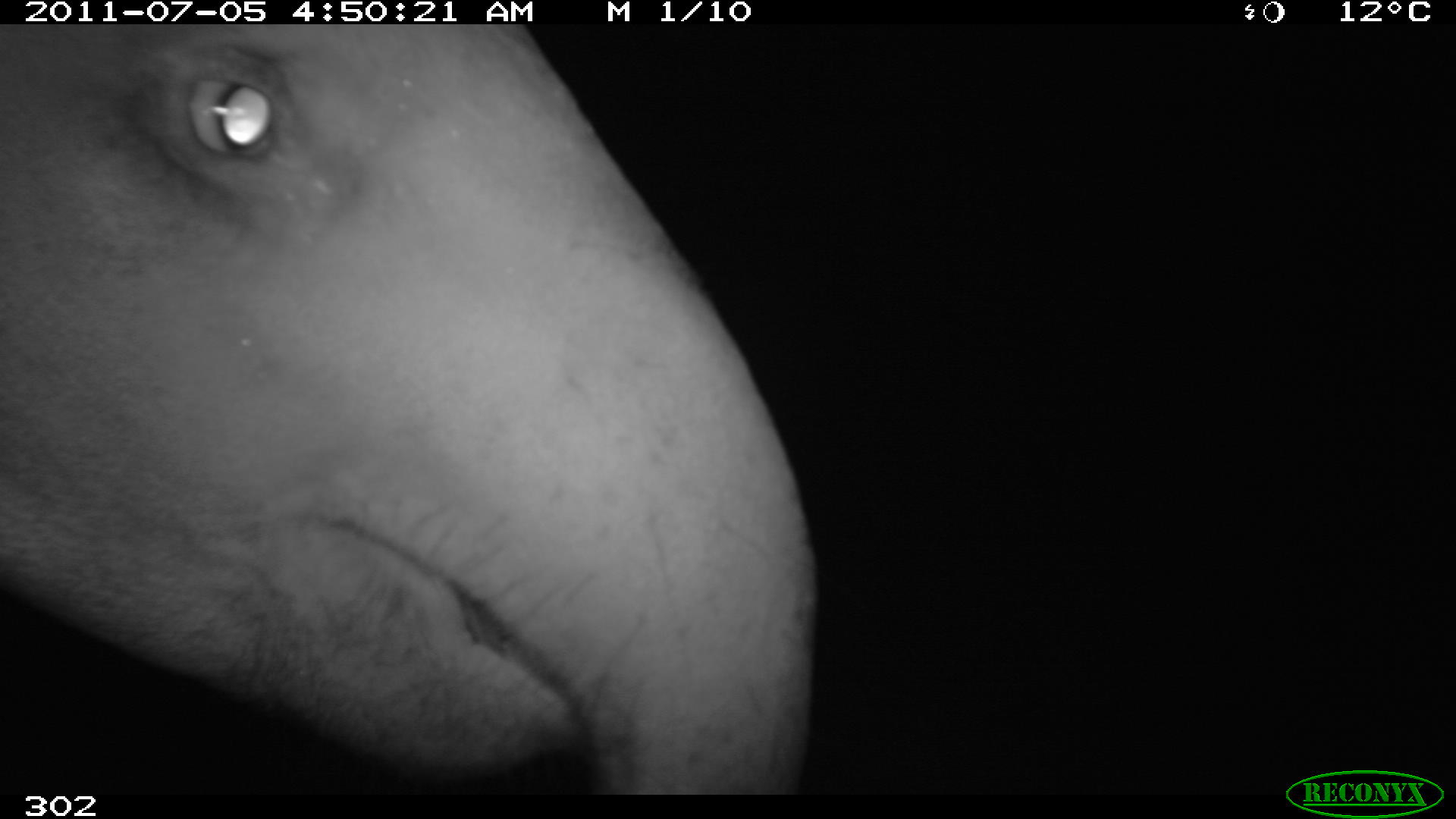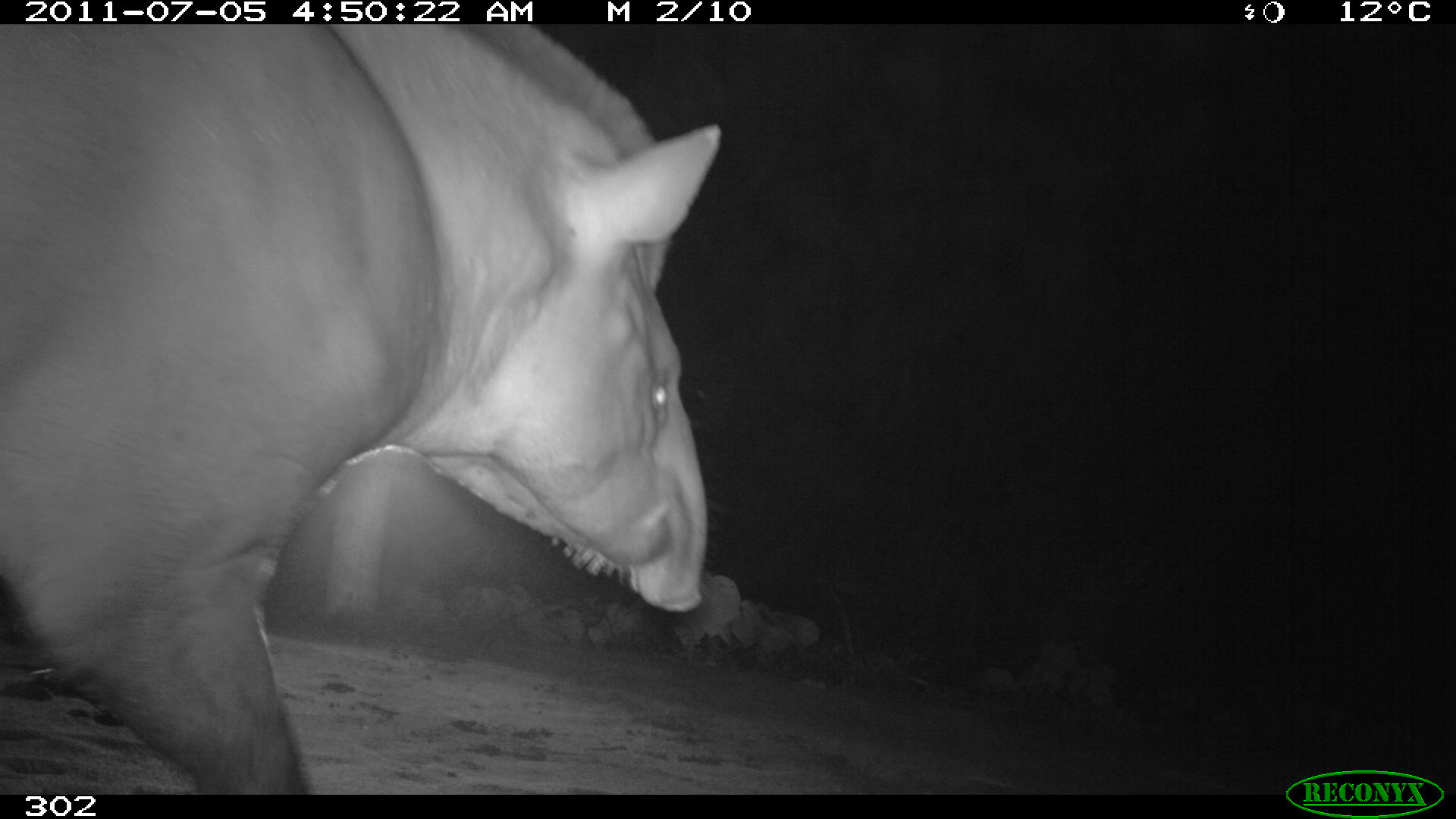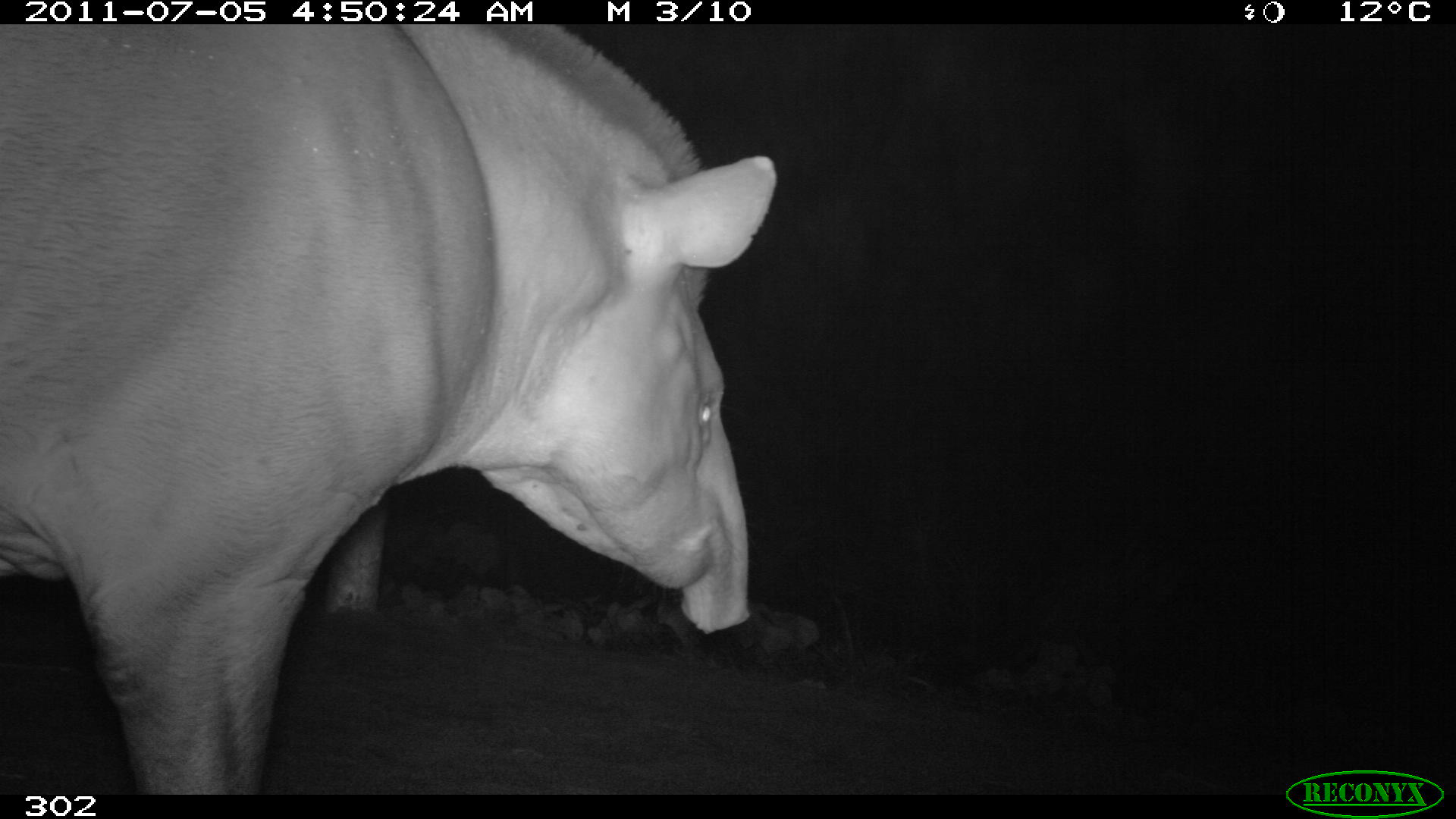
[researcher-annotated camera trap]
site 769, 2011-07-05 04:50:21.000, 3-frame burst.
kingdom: Animalia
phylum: Chordata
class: Mammalia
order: Perissodactyla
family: Tapiridae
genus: Tapirus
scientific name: Tapirus terrestris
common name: south american tapir